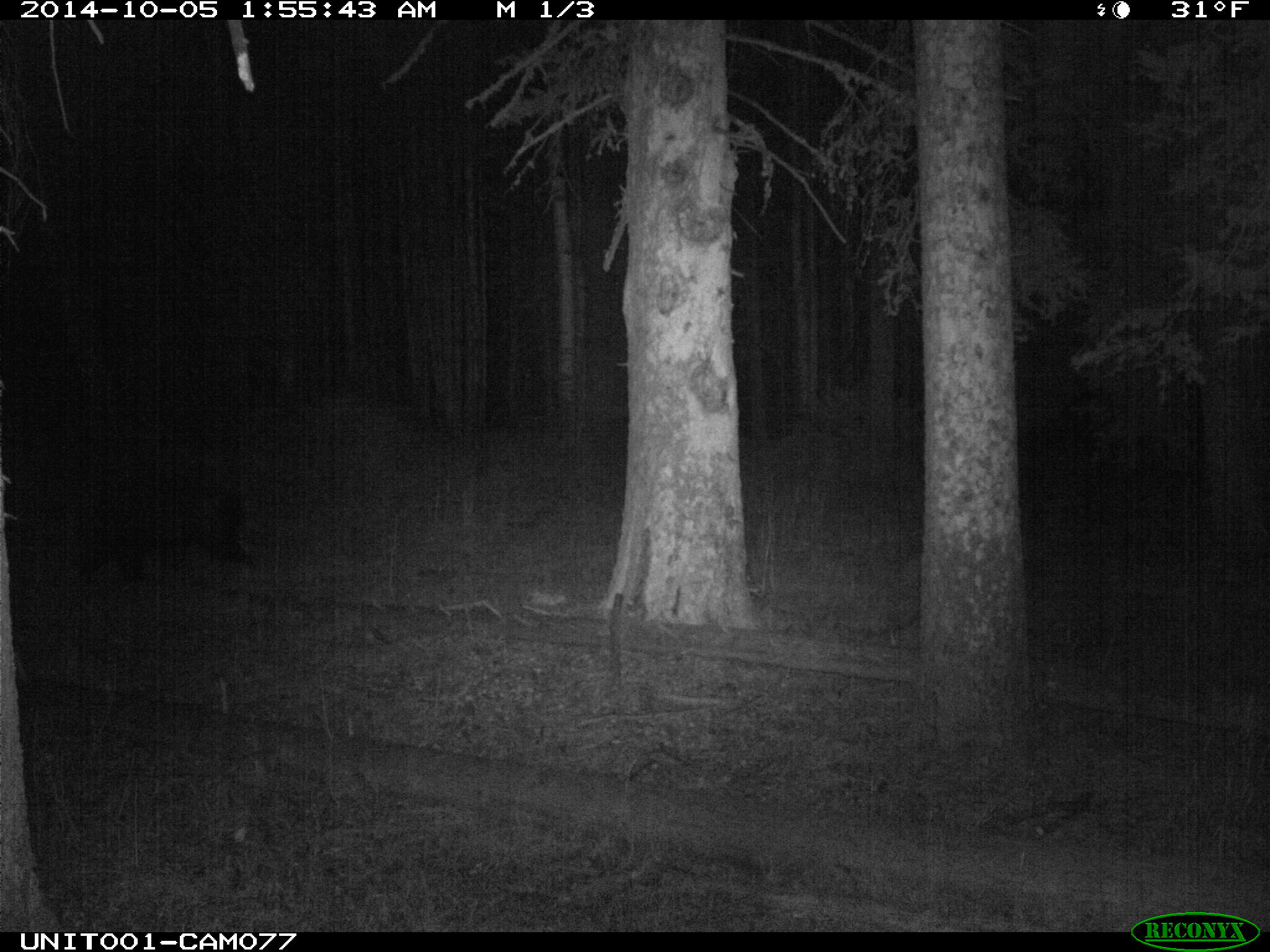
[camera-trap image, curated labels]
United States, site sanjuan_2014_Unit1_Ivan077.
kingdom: Animalia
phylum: Chordata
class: Mammalia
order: Carnivora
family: Ursidae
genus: Ursus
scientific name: Ursus americanus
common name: american black bear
Ursus americanus (american black bear).